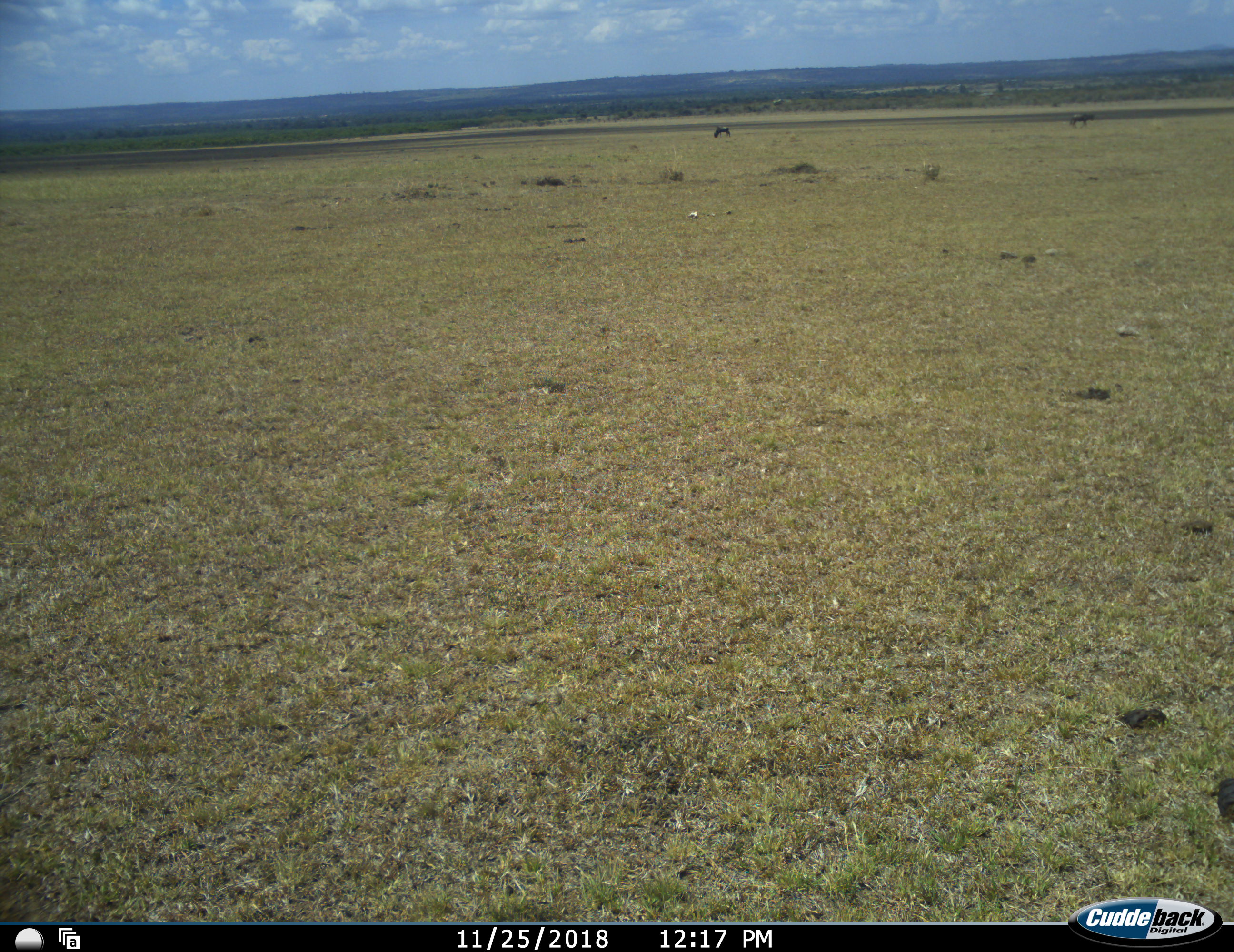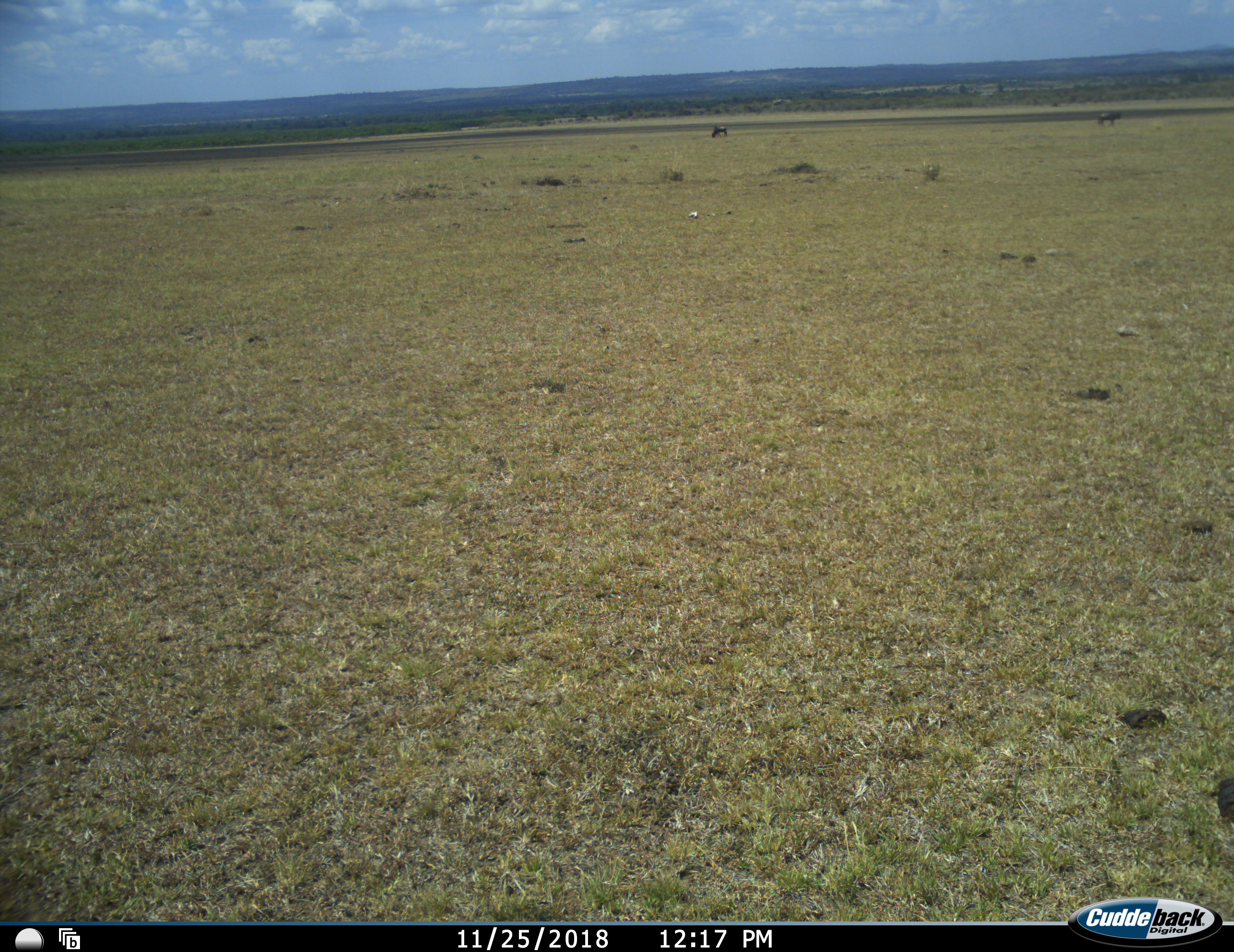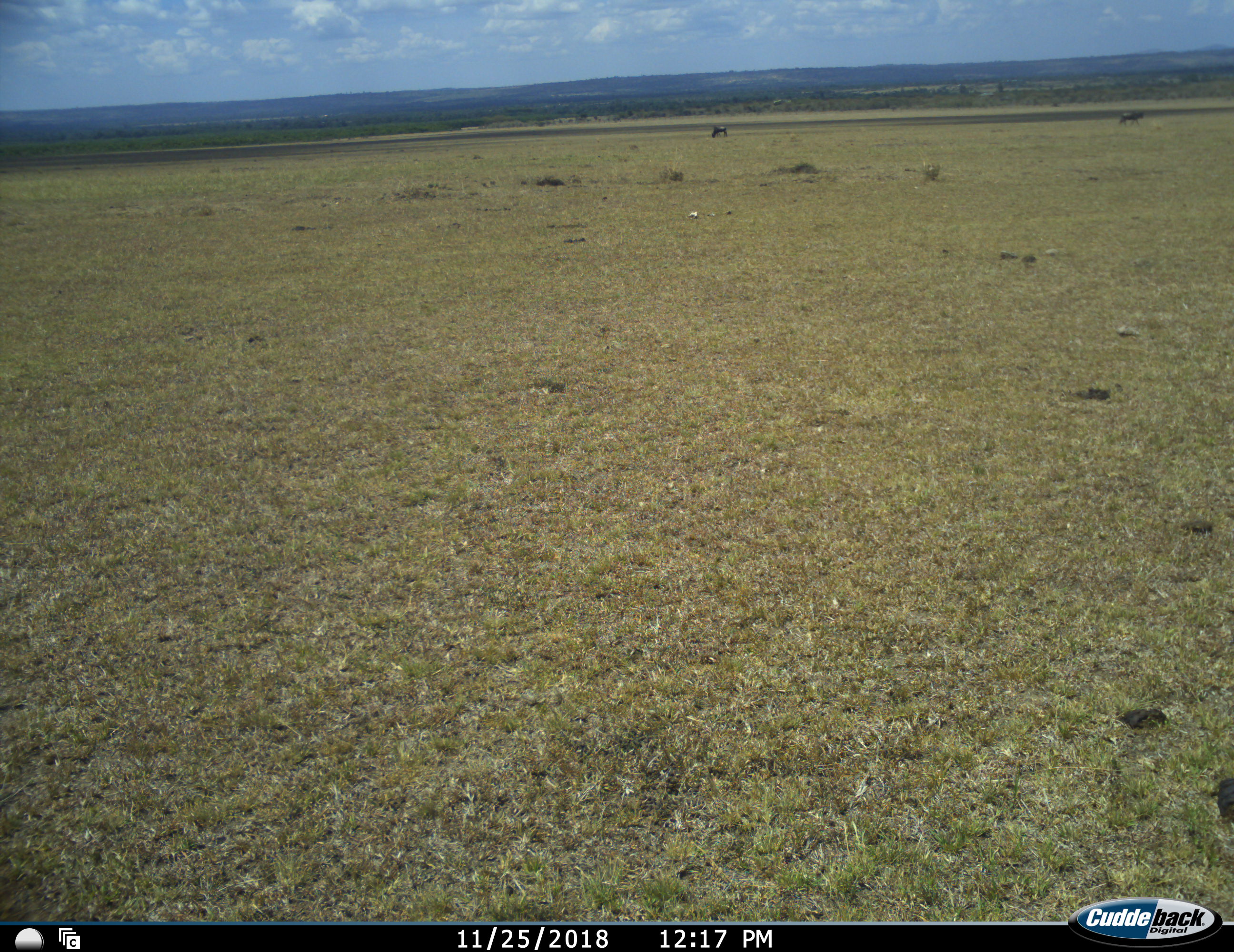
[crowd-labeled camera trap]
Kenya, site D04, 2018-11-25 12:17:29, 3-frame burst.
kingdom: Animalia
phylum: Chordata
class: Mammalia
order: Artiodactyla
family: Bovidae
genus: Connochaetes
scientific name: Connochaetes taurinus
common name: common wildebeest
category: wildebeest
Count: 2.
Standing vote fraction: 50%.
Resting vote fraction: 0%.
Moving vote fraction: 67%.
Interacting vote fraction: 0%.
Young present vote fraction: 0%.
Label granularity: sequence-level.